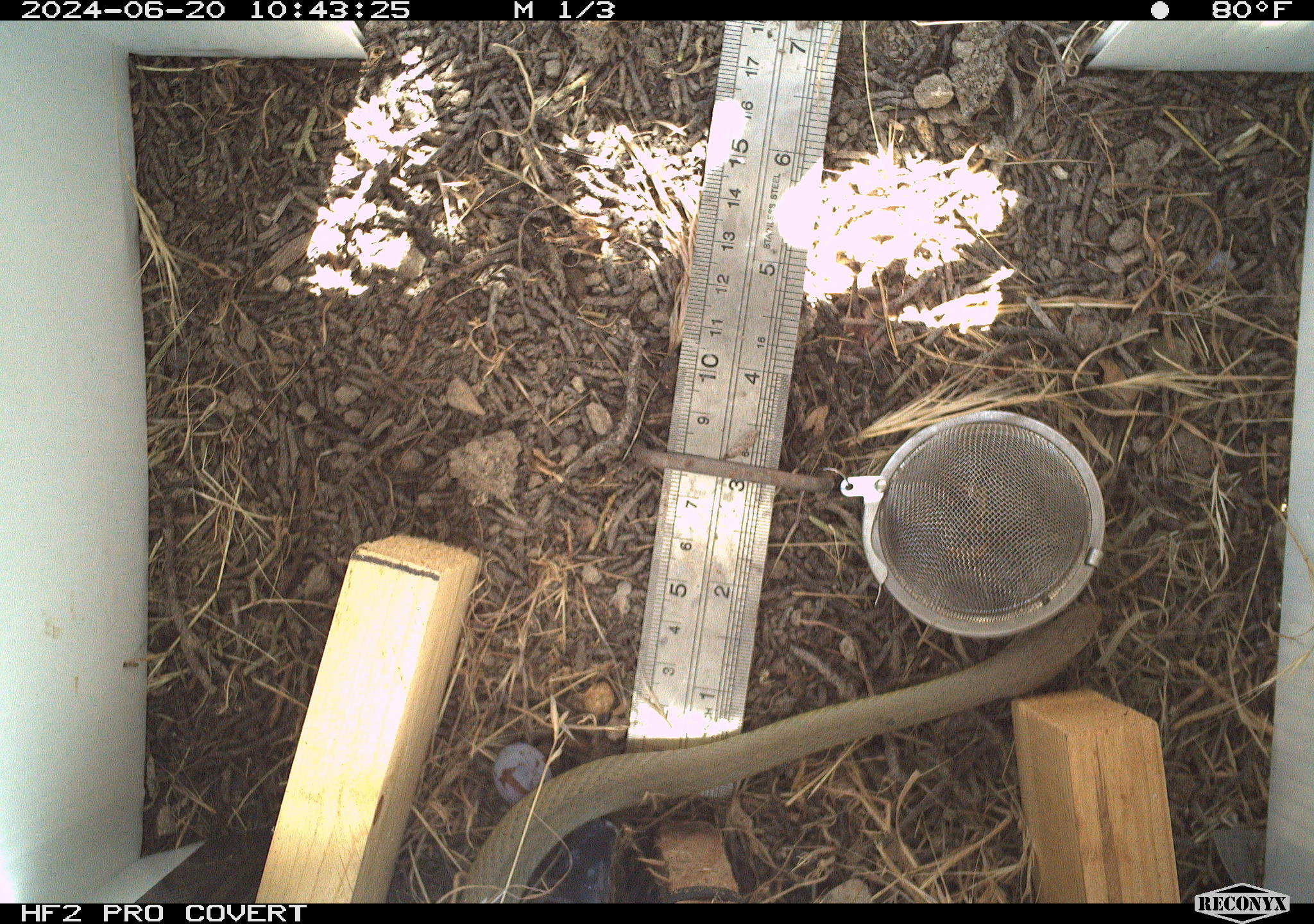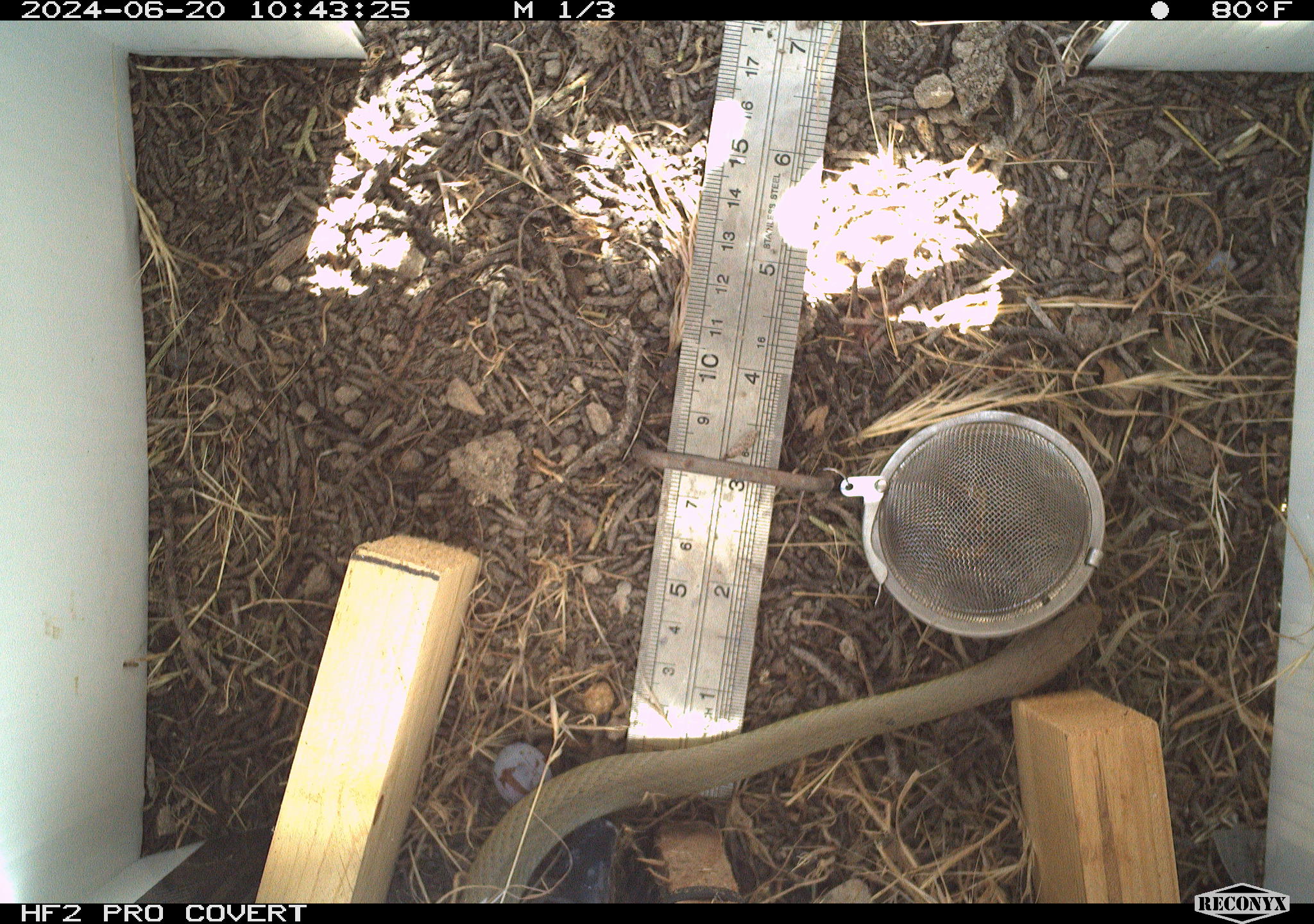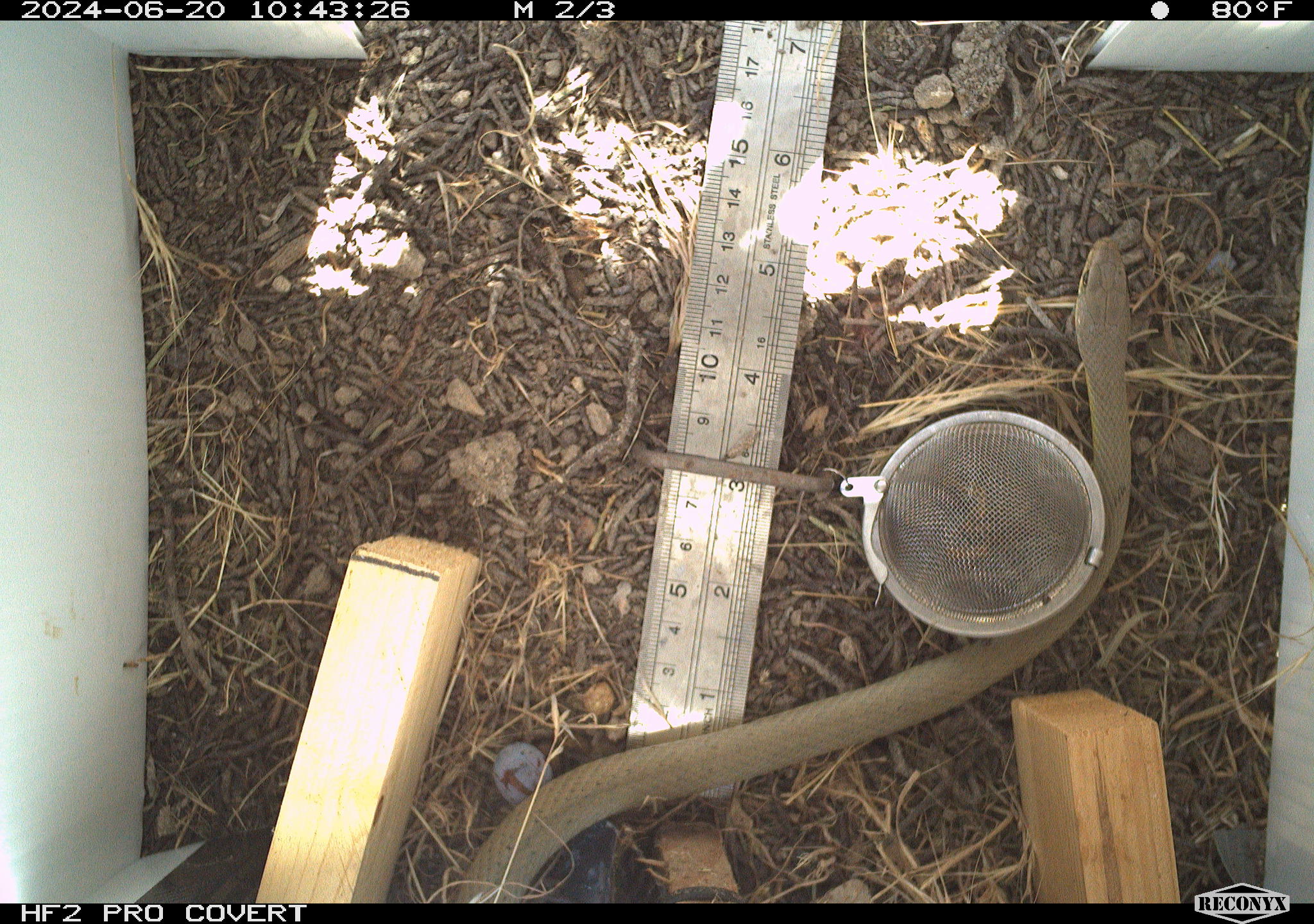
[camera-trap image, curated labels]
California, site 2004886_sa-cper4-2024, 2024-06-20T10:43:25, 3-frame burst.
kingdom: Animalia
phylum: Chordata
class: Reptilia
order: Squamata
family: Colubridae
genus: Coluber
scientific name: Coluber constrictor mormon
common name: western yellow-bellied racer